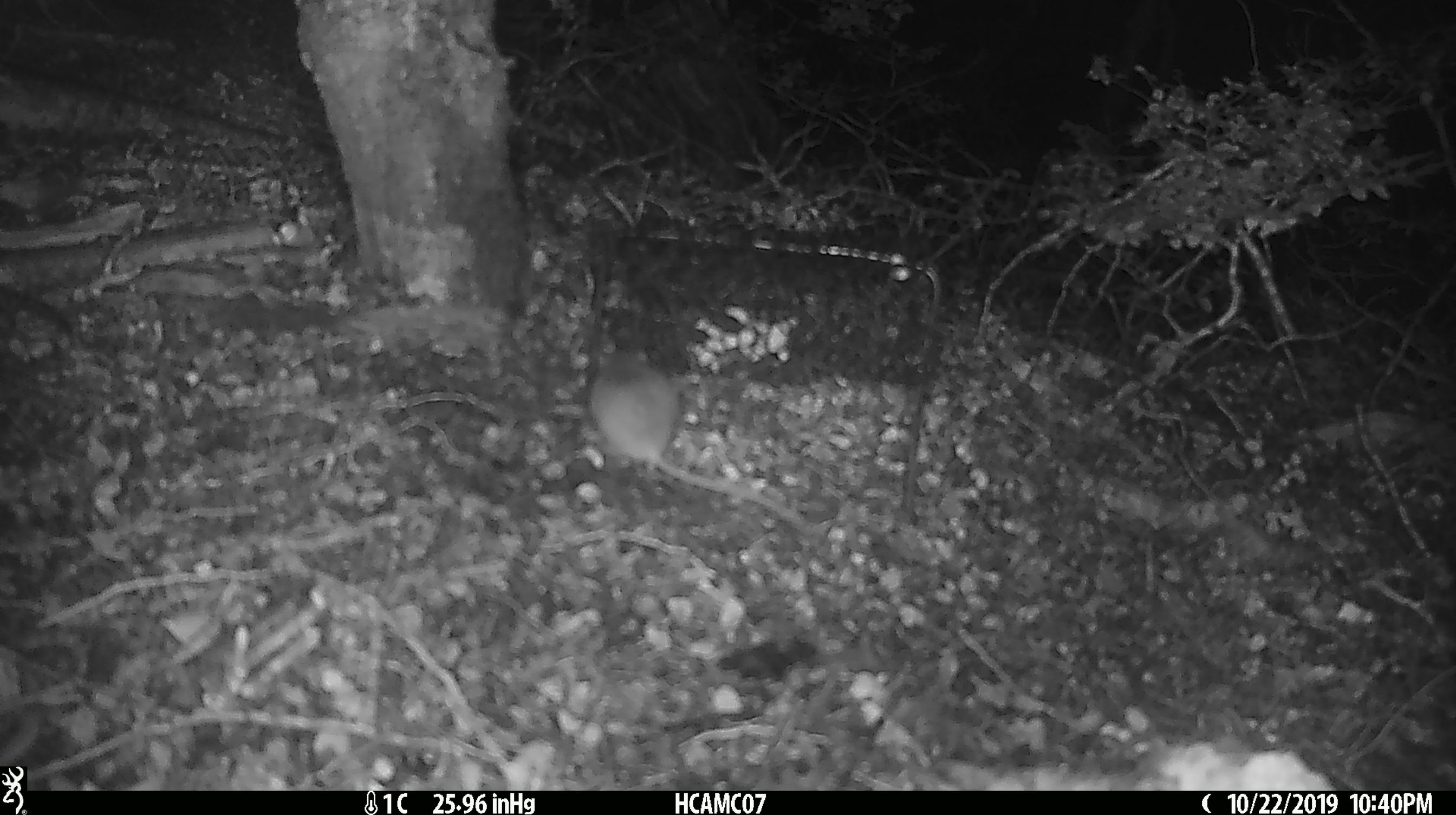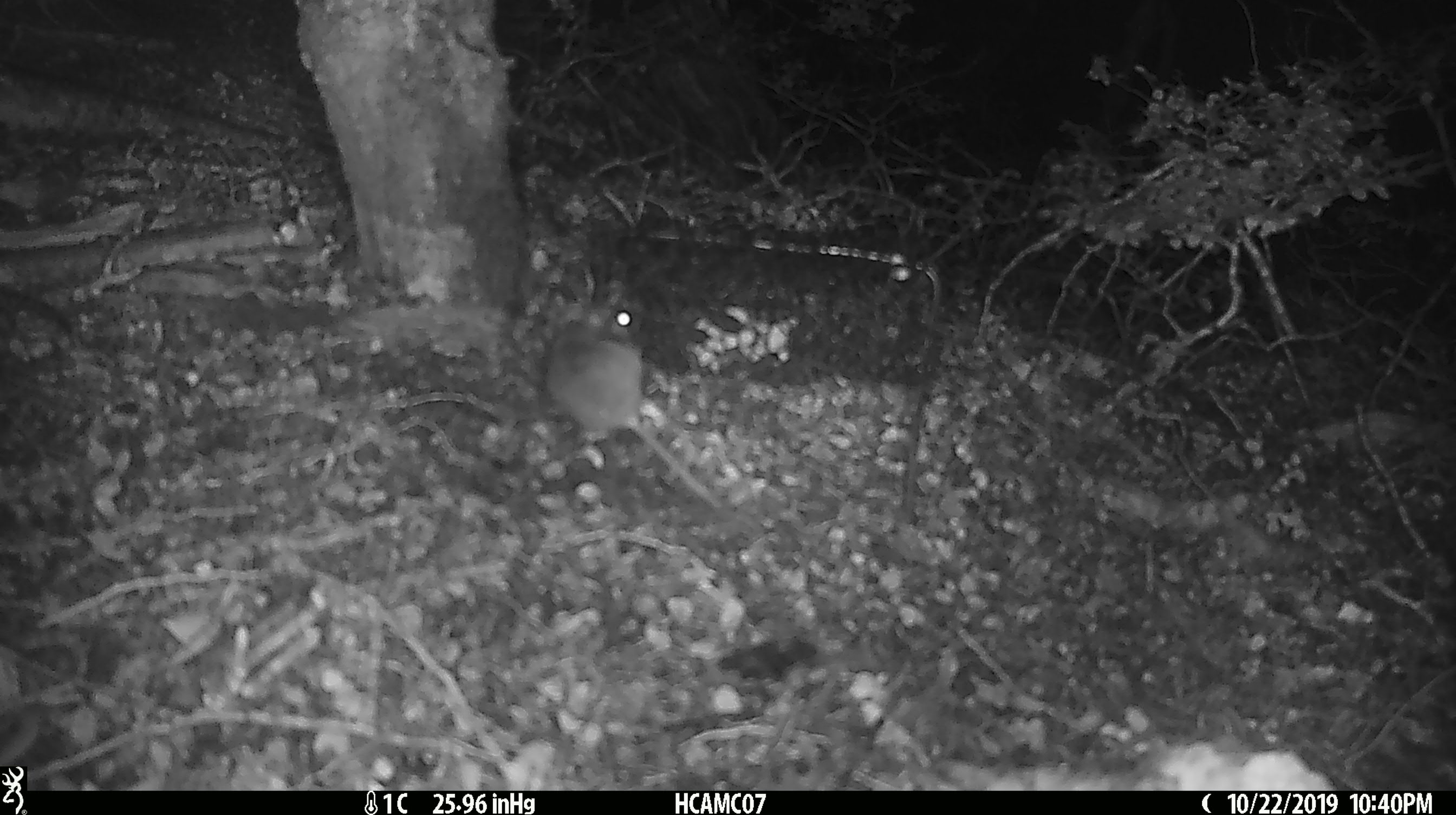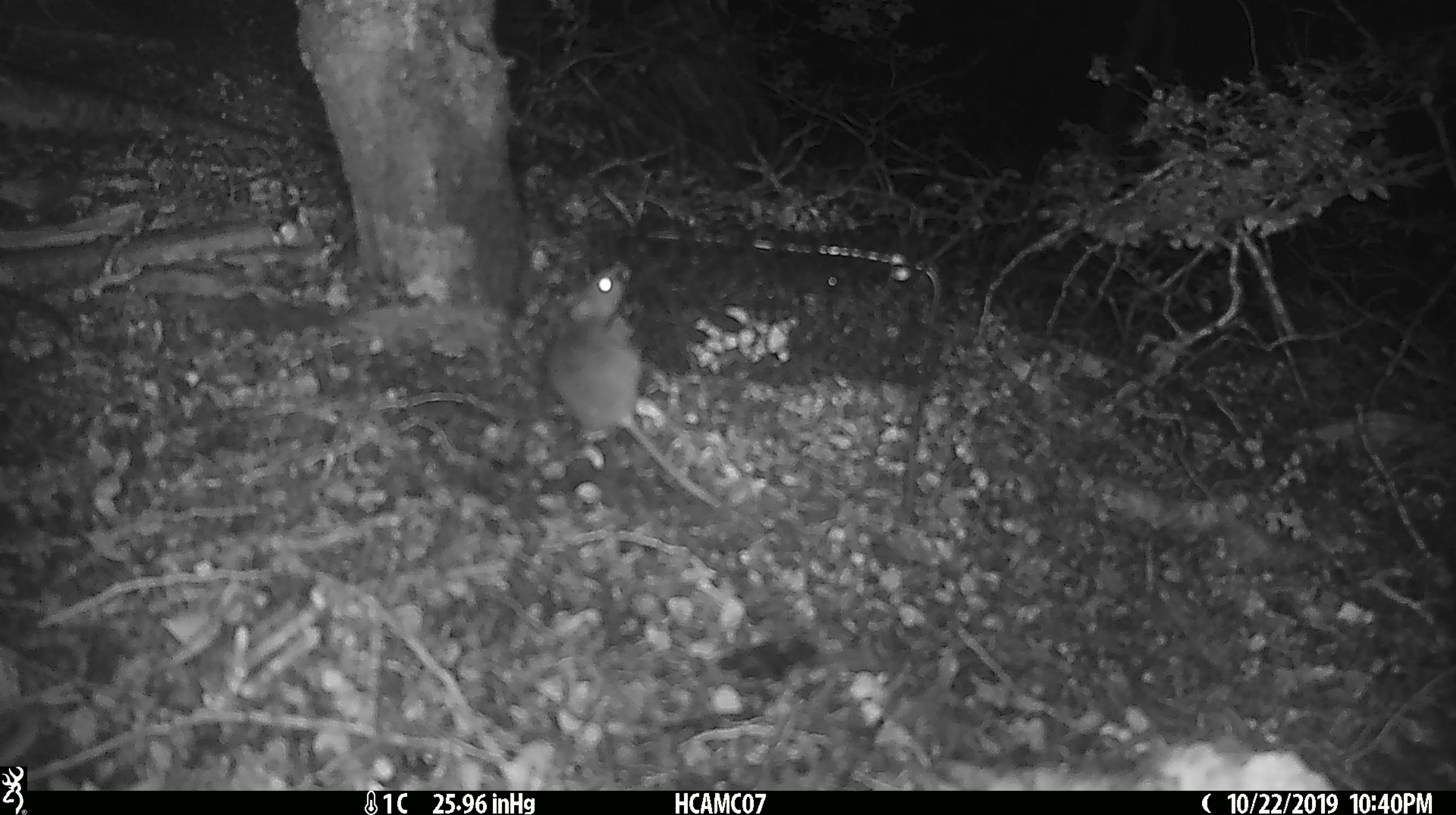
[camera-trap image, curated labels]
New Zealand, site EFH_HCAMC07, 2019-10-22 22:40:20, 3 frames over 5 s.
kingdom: Animalia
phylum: Chordata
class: Mammalia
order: Rodentia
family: Muridae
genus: Mus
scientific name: Mus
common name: mouse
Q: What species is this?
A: Mouse (Mus).